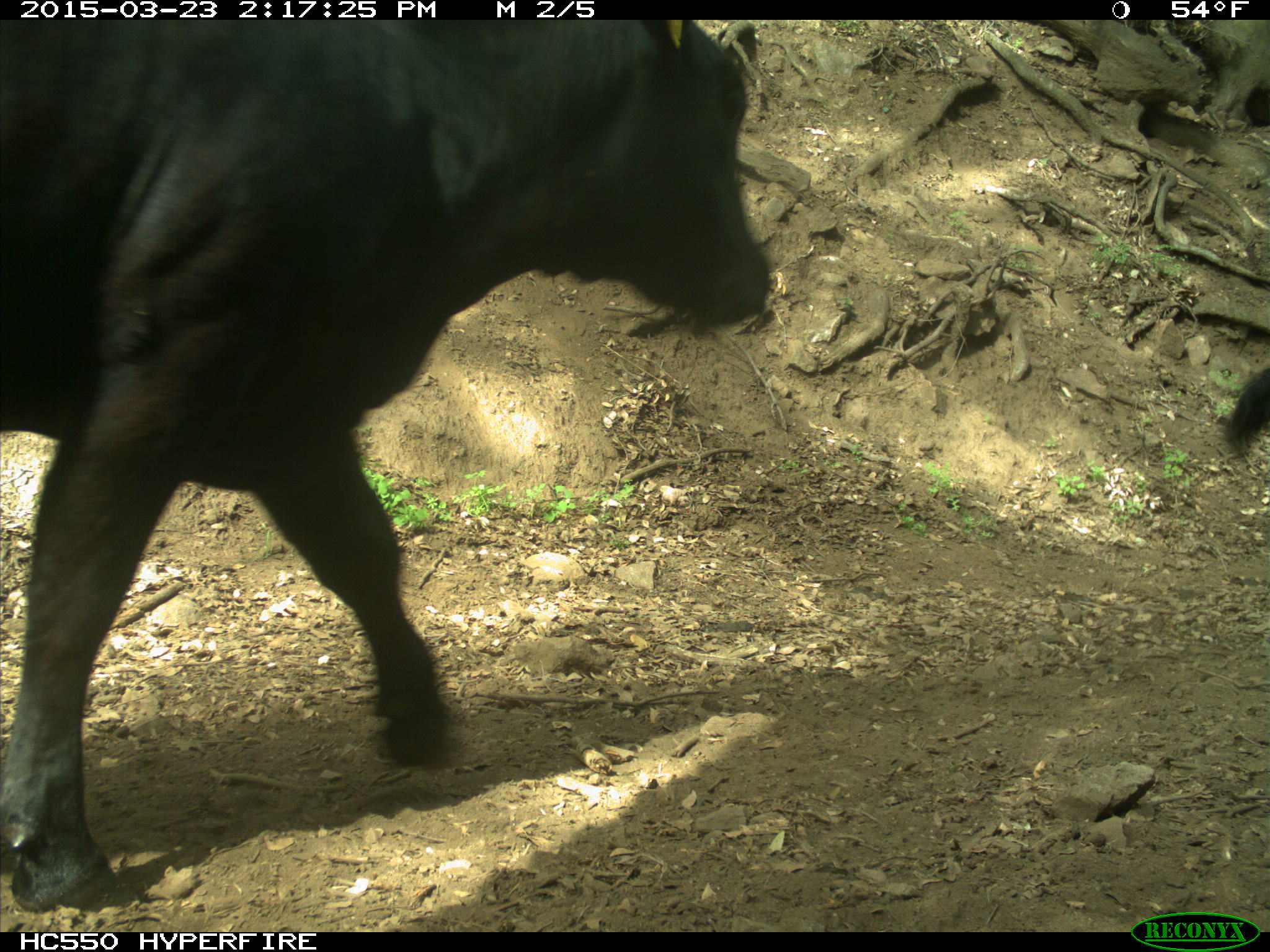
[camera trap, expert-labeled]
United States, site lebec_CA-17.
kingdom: Animalia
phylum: Chordata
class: Mammalia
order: Artiodactyla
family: Bovidae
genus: Bos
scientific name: Bos taurus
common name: domestic cow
Bos taurus (domestic cow).